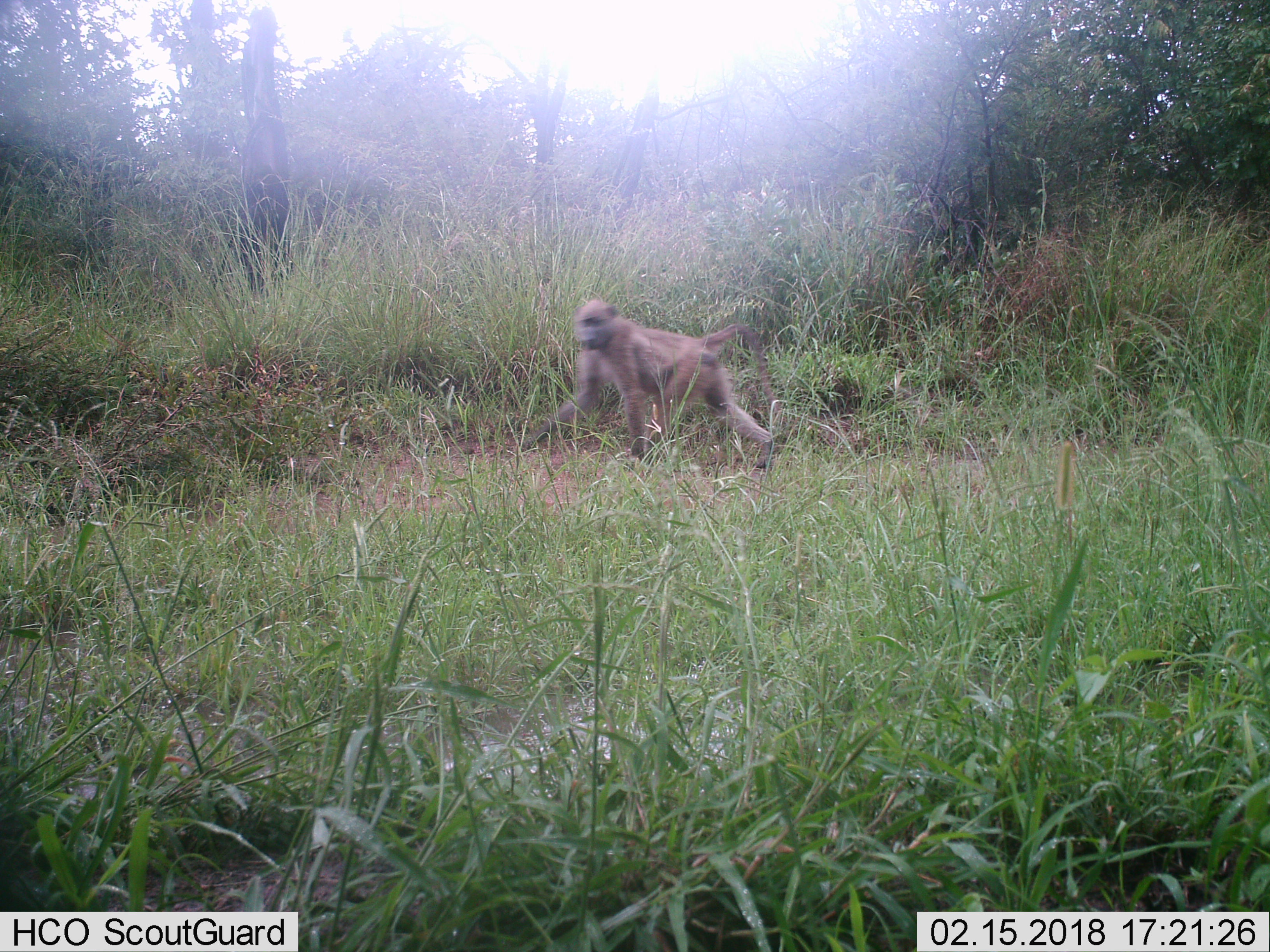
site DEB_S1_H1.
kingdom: Animalia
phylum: Chordata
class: Mammalia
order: Primates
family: Cercopithecidae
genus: Papio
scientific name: Papio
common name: baboon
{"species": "baboon (Papio)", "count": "1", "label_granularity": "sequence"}